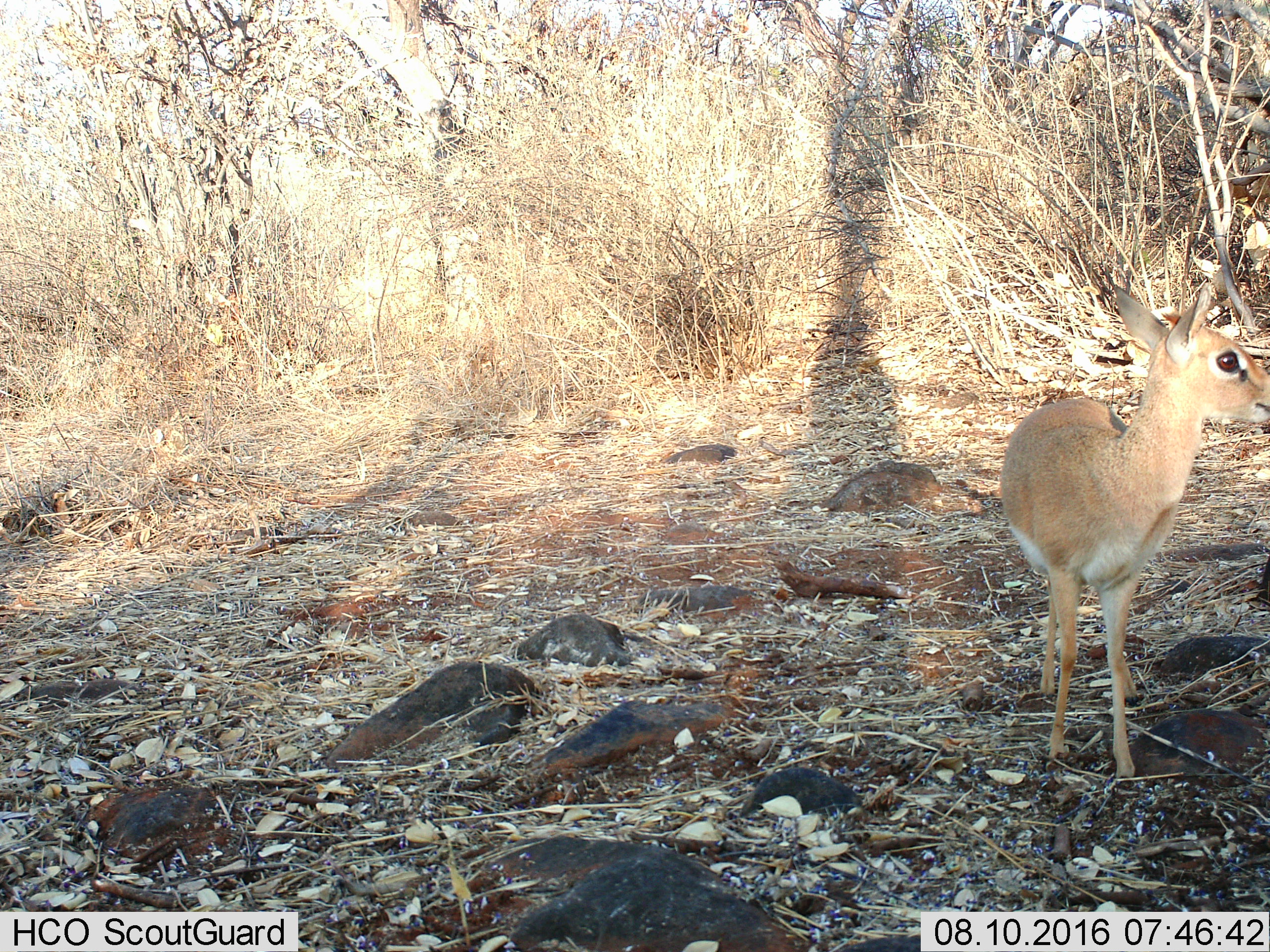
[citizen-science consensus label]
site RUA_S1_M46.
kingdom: Animalia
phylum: Chordata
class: Mammalia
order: Artiodactyla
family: Bovidae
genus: Madoqua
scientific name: Madoqua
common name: dik-dik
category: dikdik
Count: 1.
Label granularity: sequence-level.